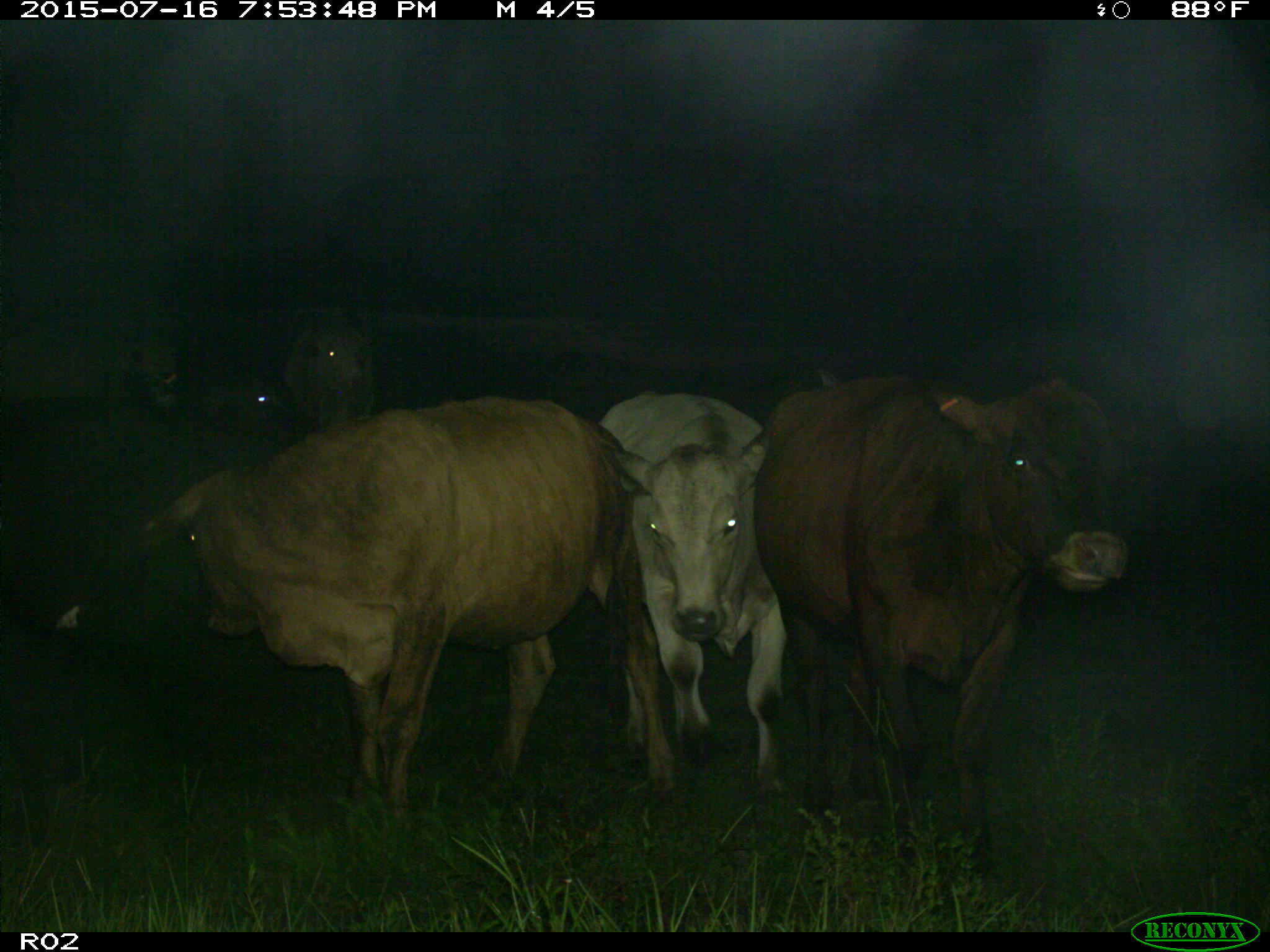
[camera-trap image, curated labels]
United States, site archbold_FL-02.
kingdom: Animalia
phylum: Chordata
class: Mammalia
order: Artiodactyla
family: Bovidae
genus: Bos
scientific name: Bos taurus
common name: domestic cow